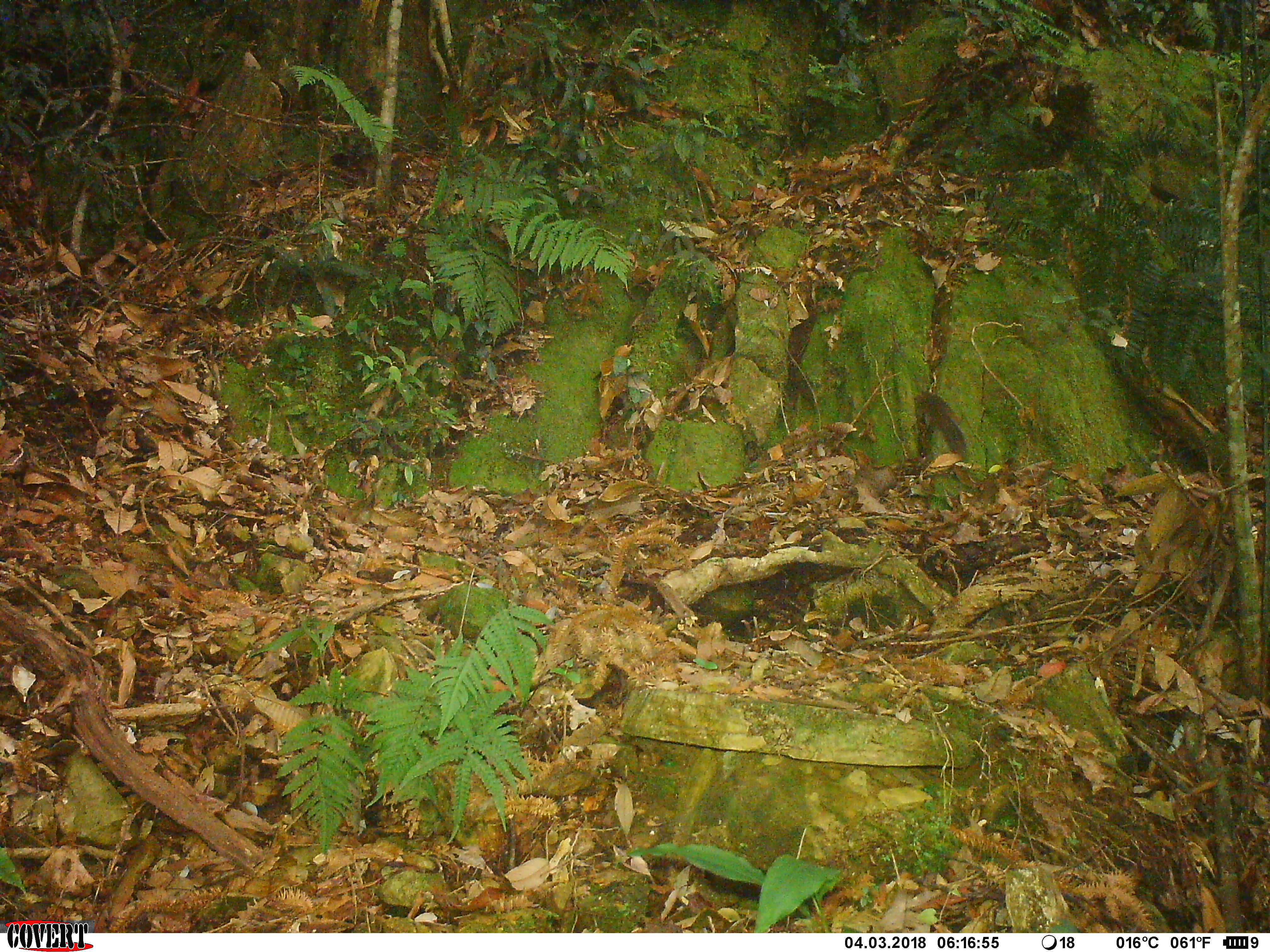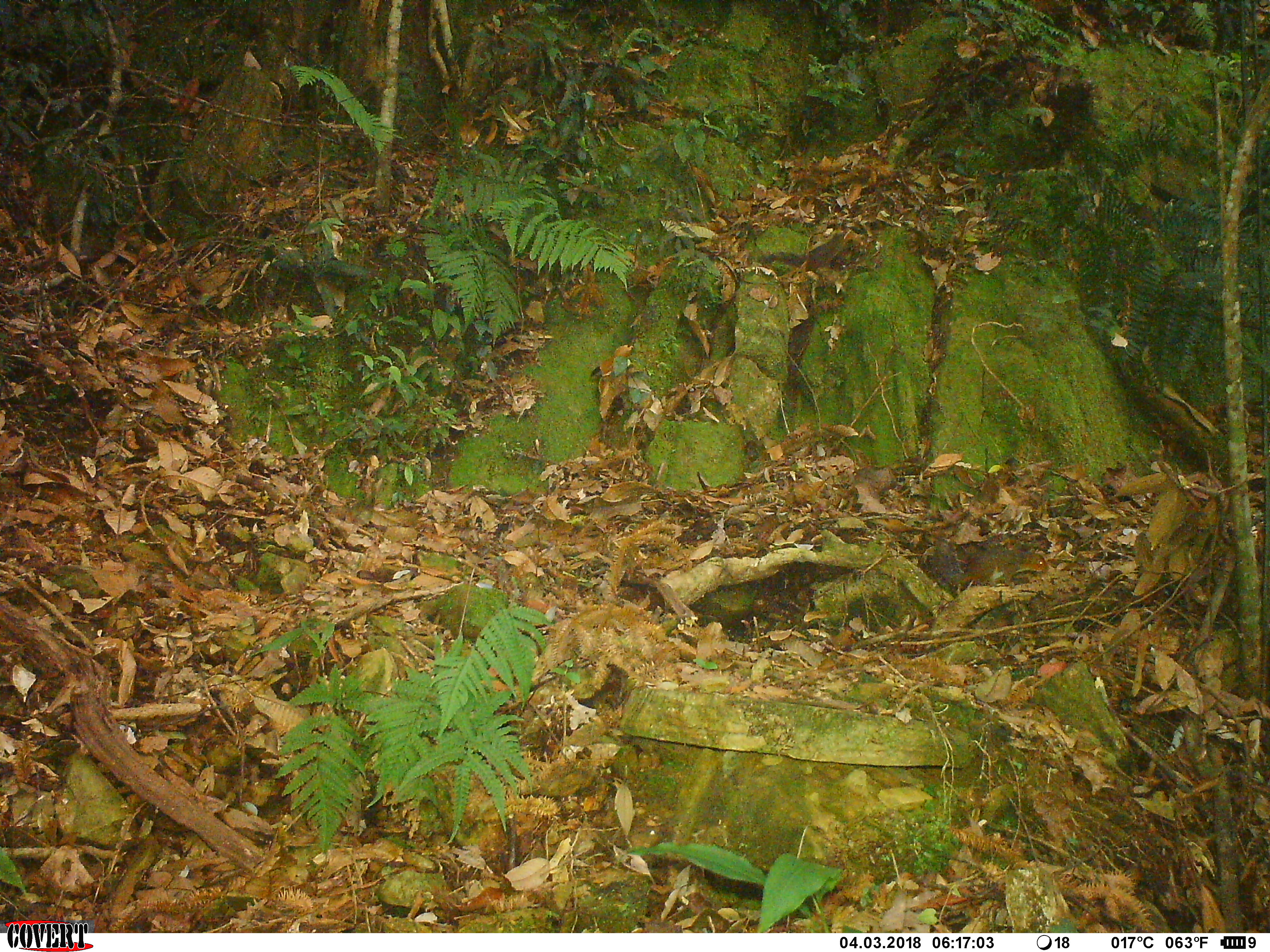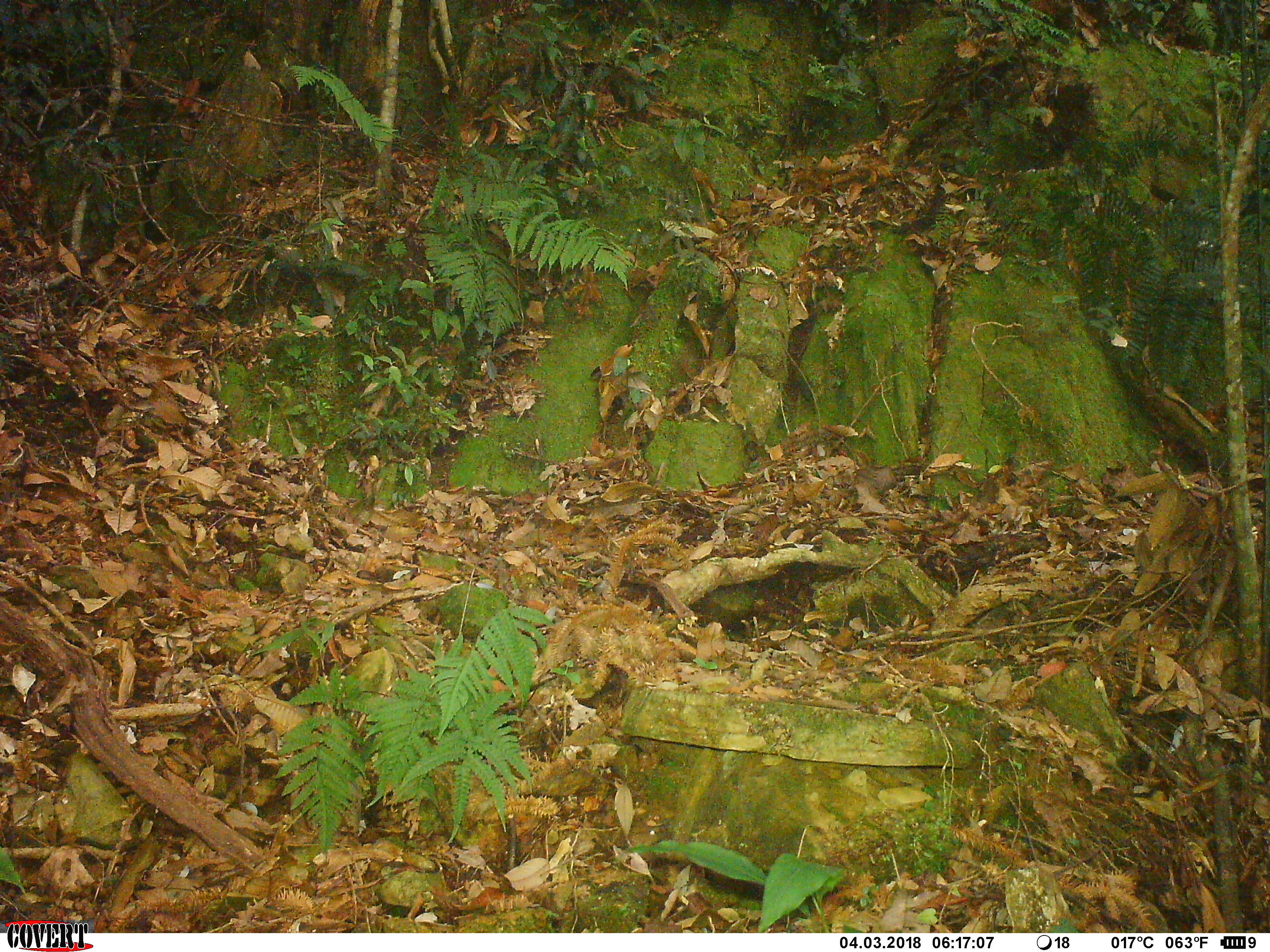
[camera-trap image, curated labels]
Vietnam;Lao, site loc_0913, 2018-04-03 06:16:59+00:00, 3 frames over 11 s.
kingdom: Animalia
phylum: Chordata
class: Mammalia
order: Rodentia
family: Sciuridae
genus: Dremomys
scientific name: Dremomys rufigenis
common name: red-cheeked squirrel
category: red cheeked squirrel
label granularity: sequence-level